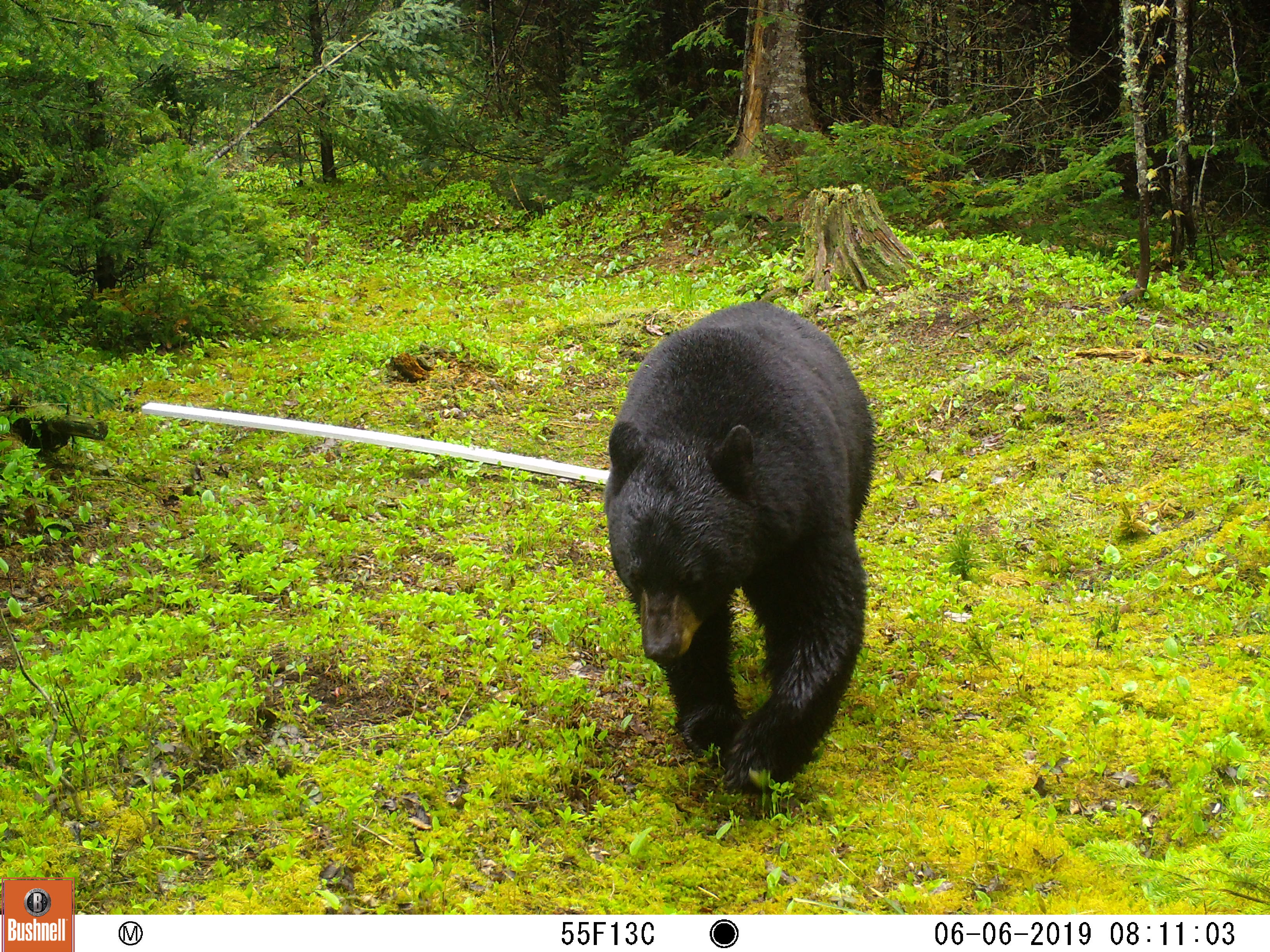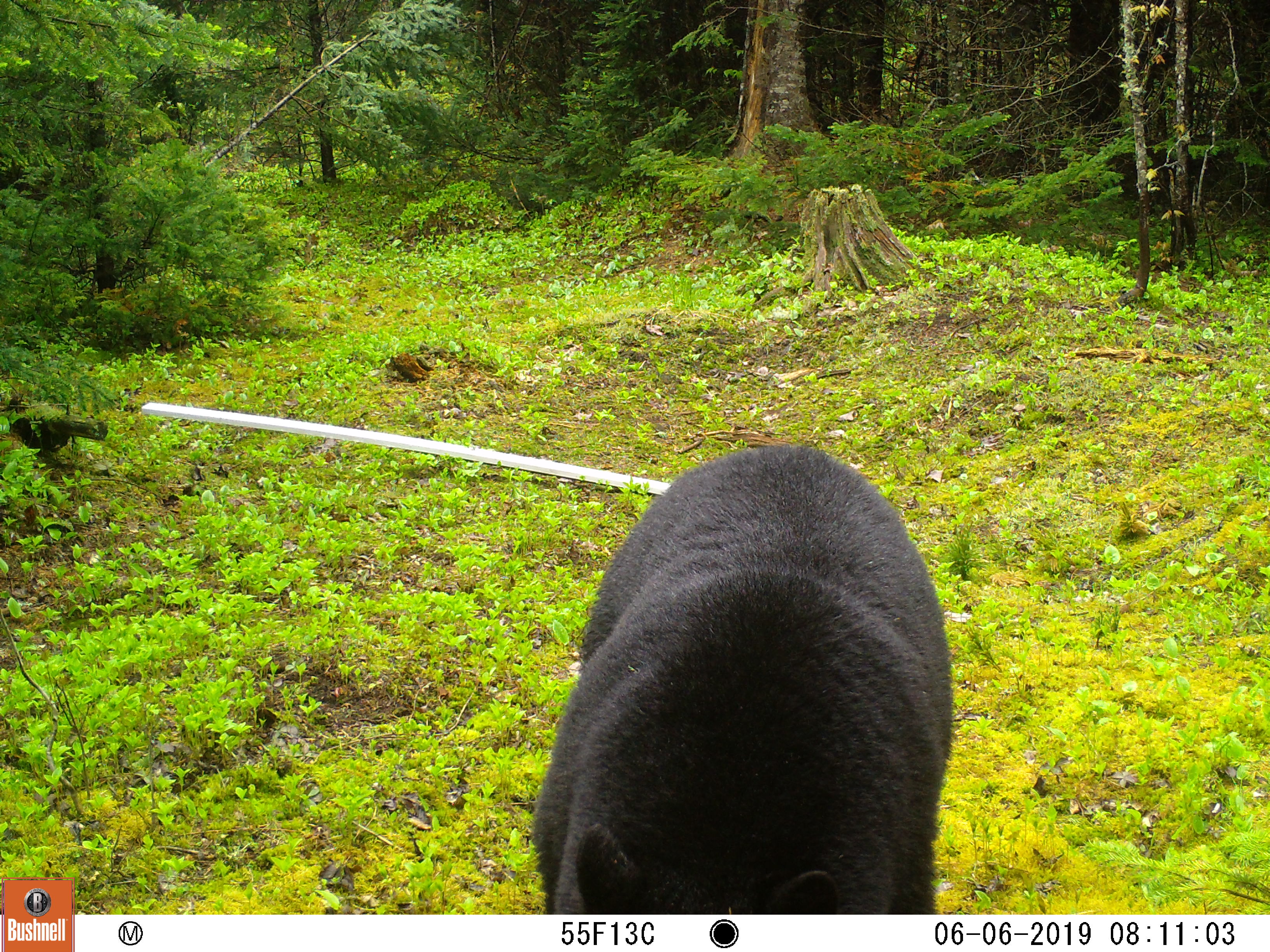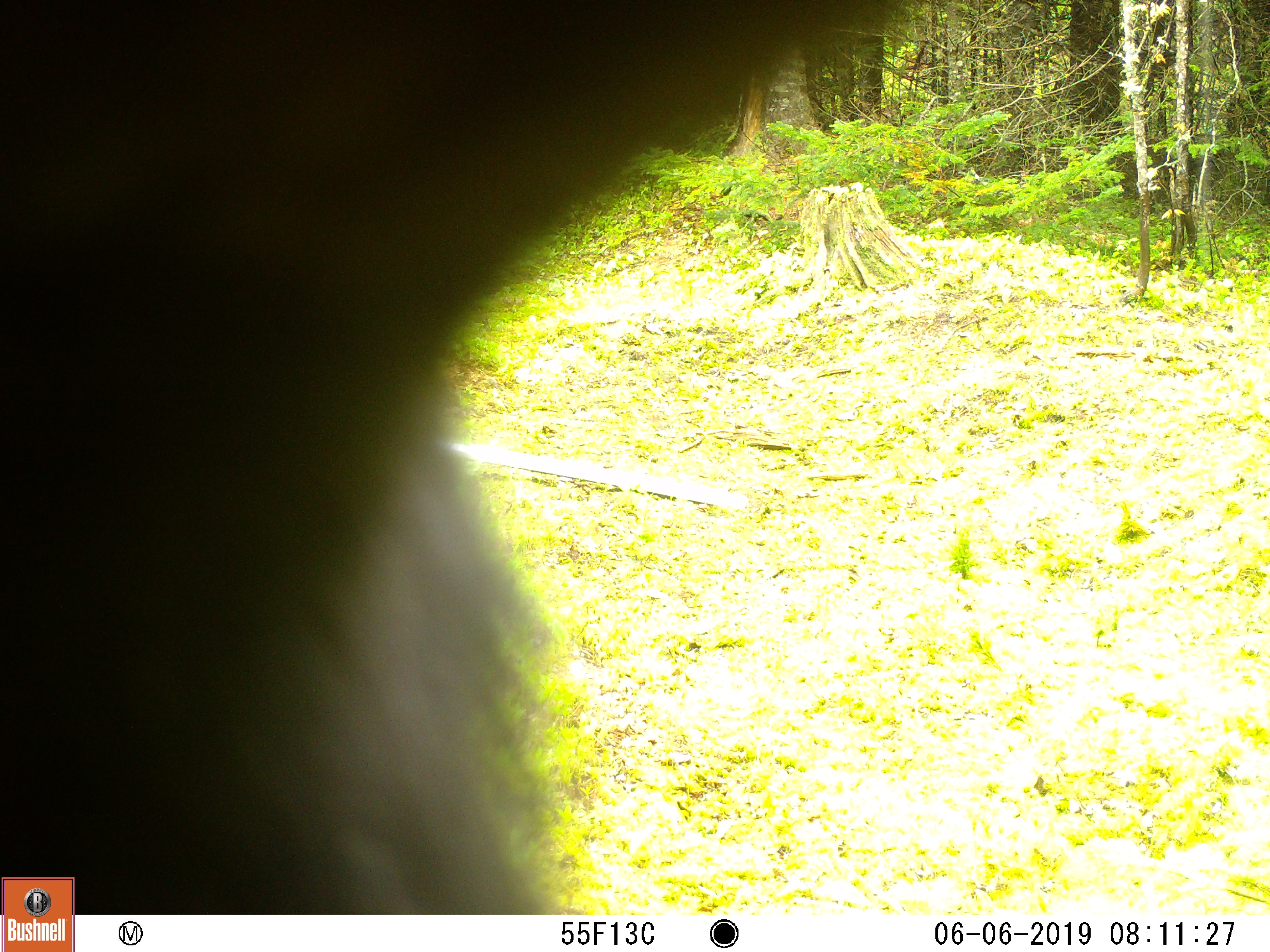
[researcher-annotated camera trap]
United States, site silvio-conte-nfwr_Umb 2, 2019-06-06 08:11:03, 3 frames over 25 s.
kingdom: Animalia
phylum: Chordata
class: Mammalia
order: Carnivora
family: Ursidae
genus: Ursus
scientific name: Ursus americanus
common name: black bear